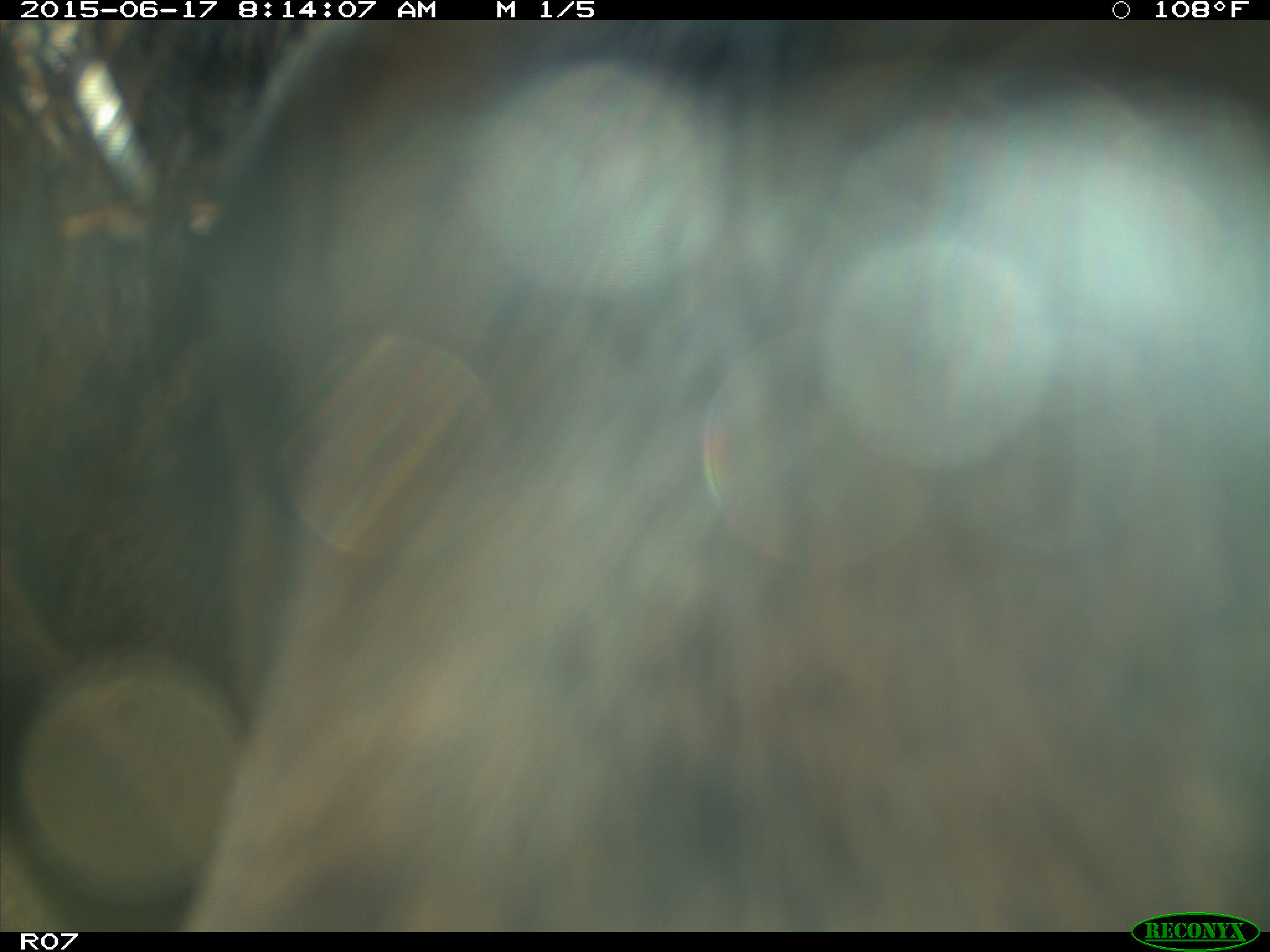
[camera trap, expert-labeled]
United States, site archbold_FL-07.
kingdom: Animalia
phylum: Chordata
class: Mammalia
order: Artiodactyla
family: Bovidae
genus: Bos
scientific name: Bos taurus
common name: domestic cow